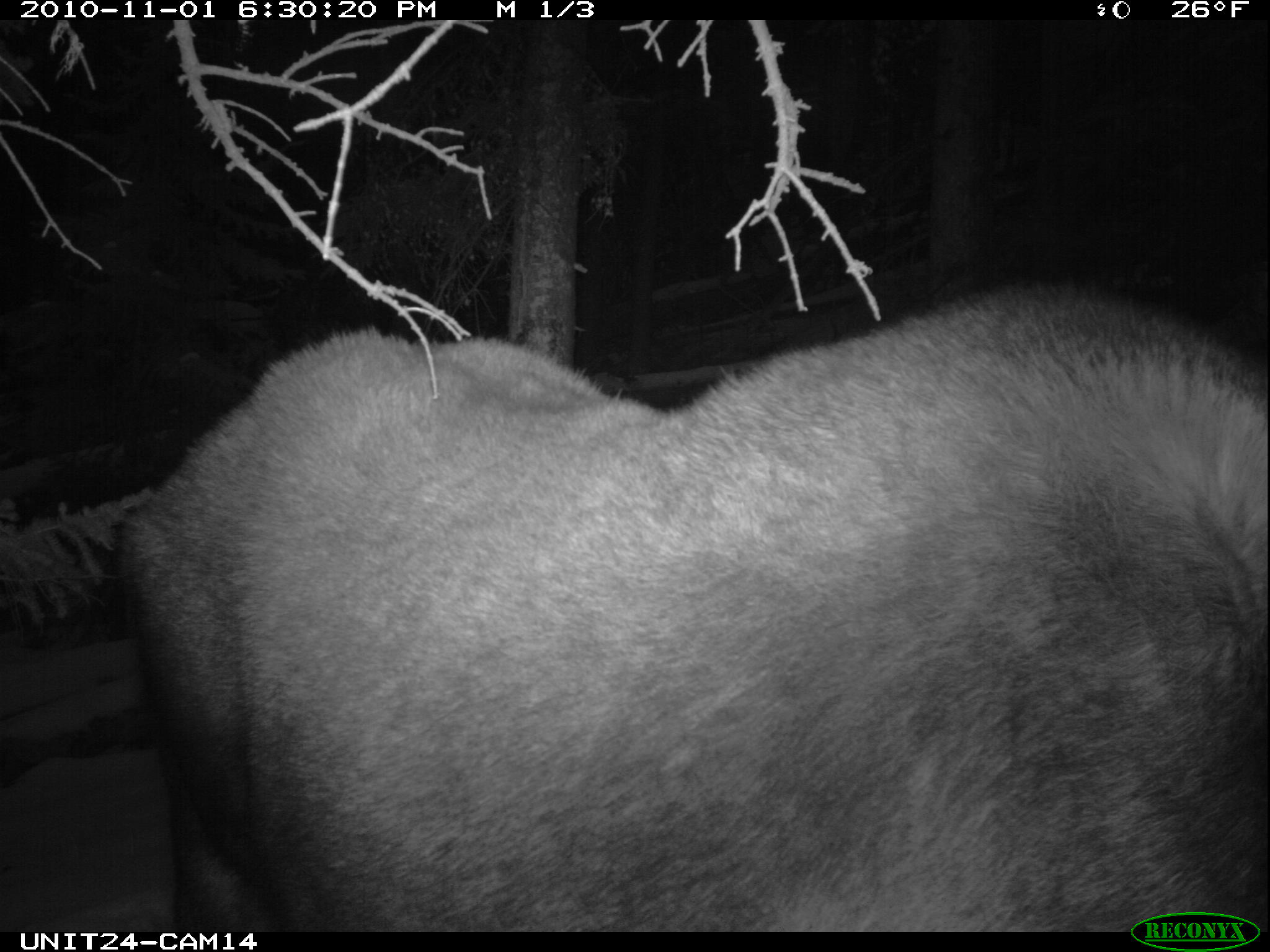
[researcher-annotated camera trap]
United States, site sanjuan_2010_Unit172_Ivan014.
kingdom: Animalia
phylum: Chordata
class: Mammalia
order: Artiodactyla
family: Cervidae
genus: Alces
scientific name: Alces alces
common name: moose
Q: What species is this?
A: Alces alces (moose).